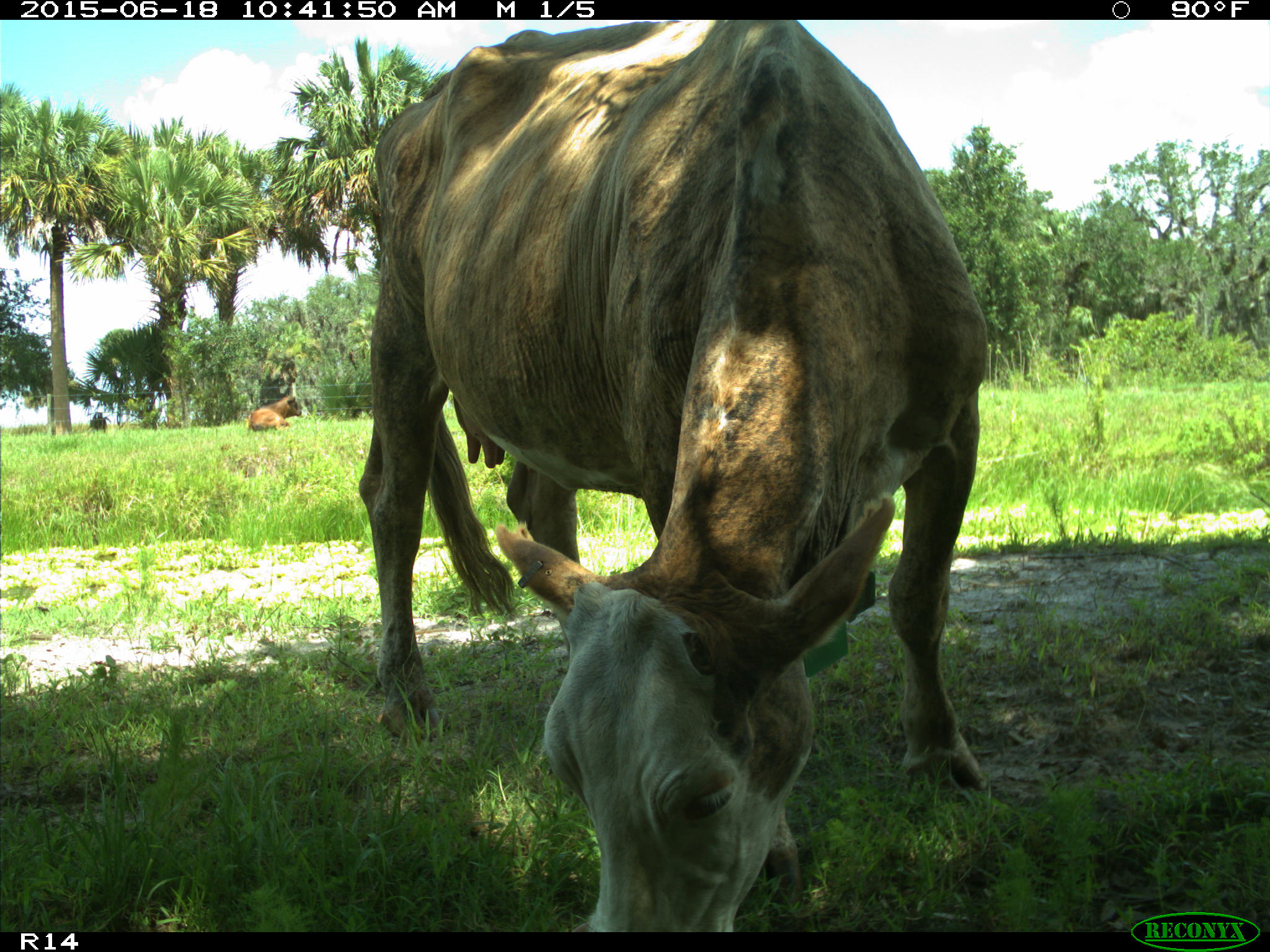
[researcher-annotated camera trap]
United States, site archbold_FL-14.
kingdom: Animalia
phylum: Chordata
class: Mammalia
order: Artiodactyla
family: Bovidae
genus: Bos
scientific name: Bos taurus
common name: domestic cow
Bos taurus (domestic cow).